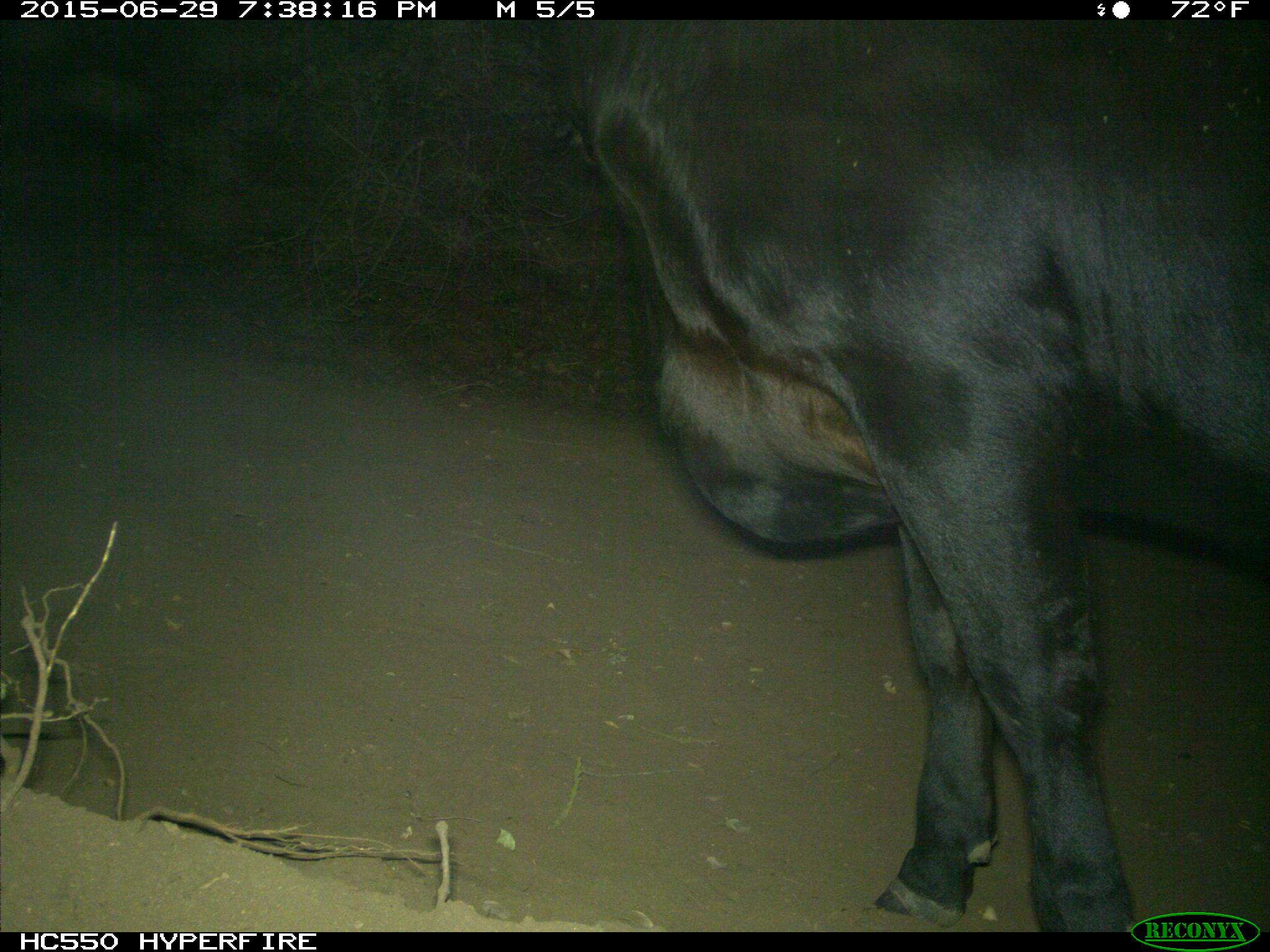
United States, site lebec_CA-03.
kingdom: Animalia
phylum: Chordata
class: Mammalia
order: Artiodactyla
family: Bovidae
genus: Bos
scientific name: Bos taurus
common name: domestic cow